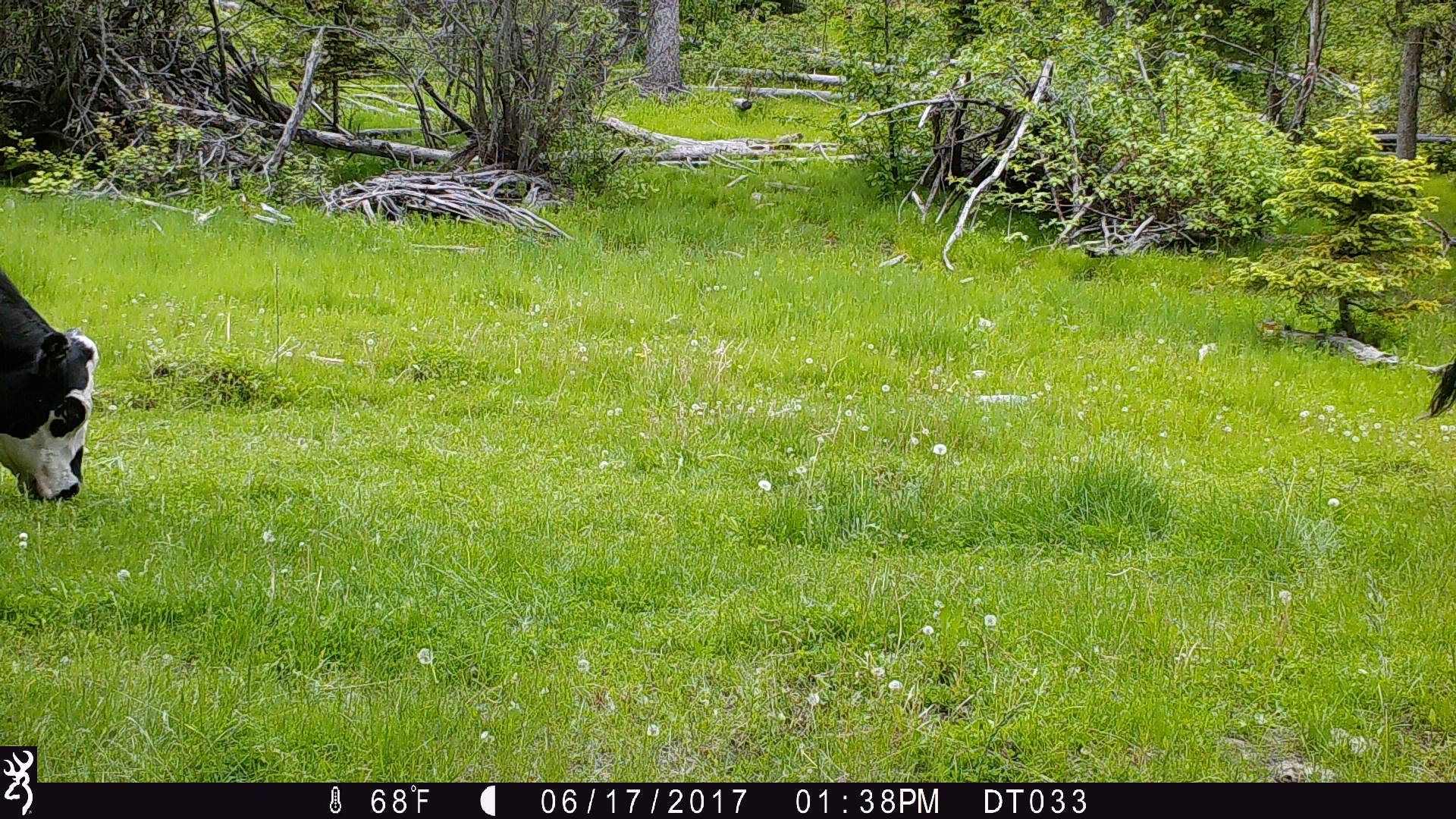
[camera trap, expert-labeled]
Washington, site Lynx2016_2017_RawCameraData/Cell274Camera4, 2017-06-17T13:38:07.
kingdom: Animalia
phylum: Chordata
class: Mammalia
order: Artiodactyla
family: Bovidae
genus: Bos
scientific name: Bos taurus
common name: domestic cattle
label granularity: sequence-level